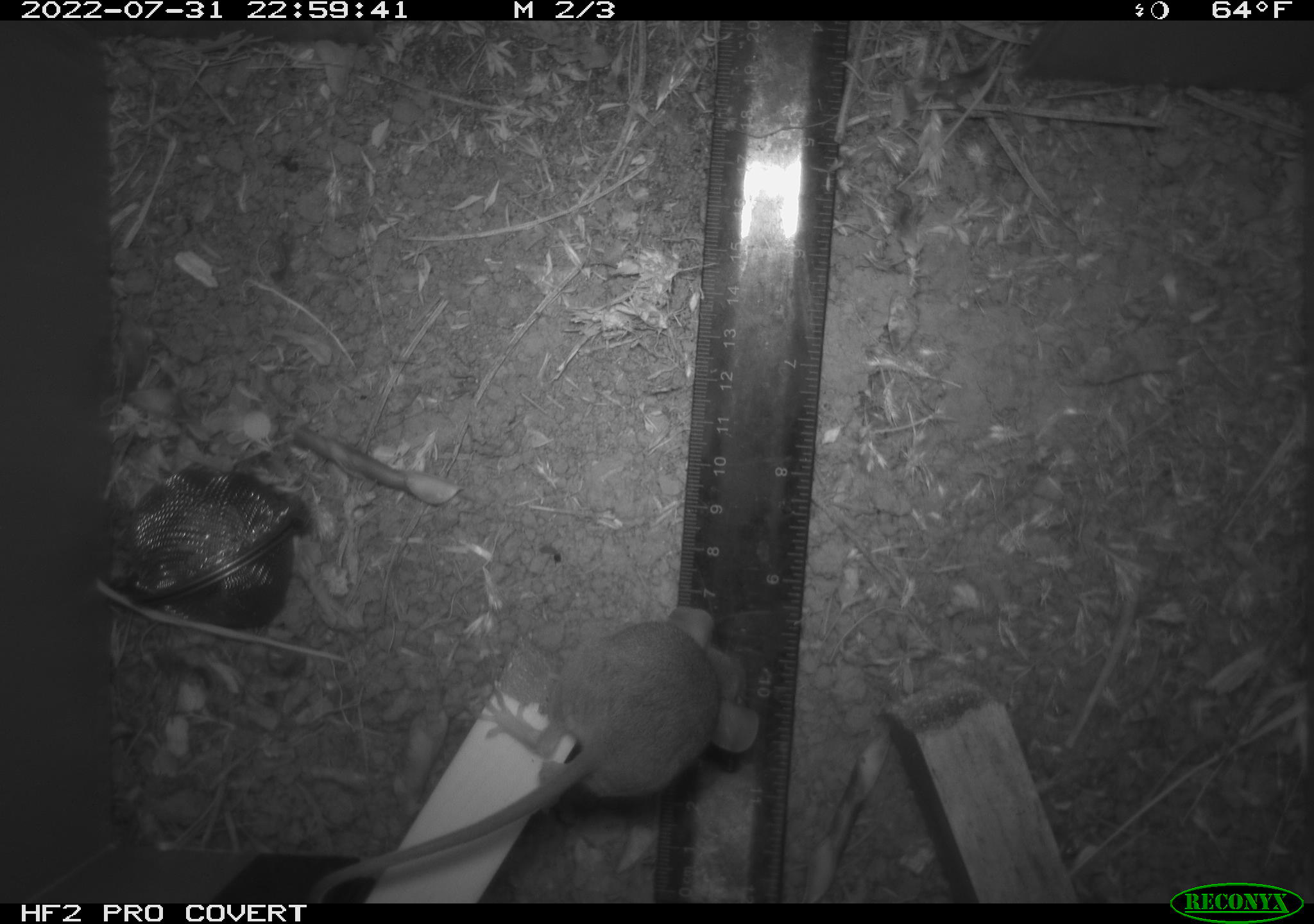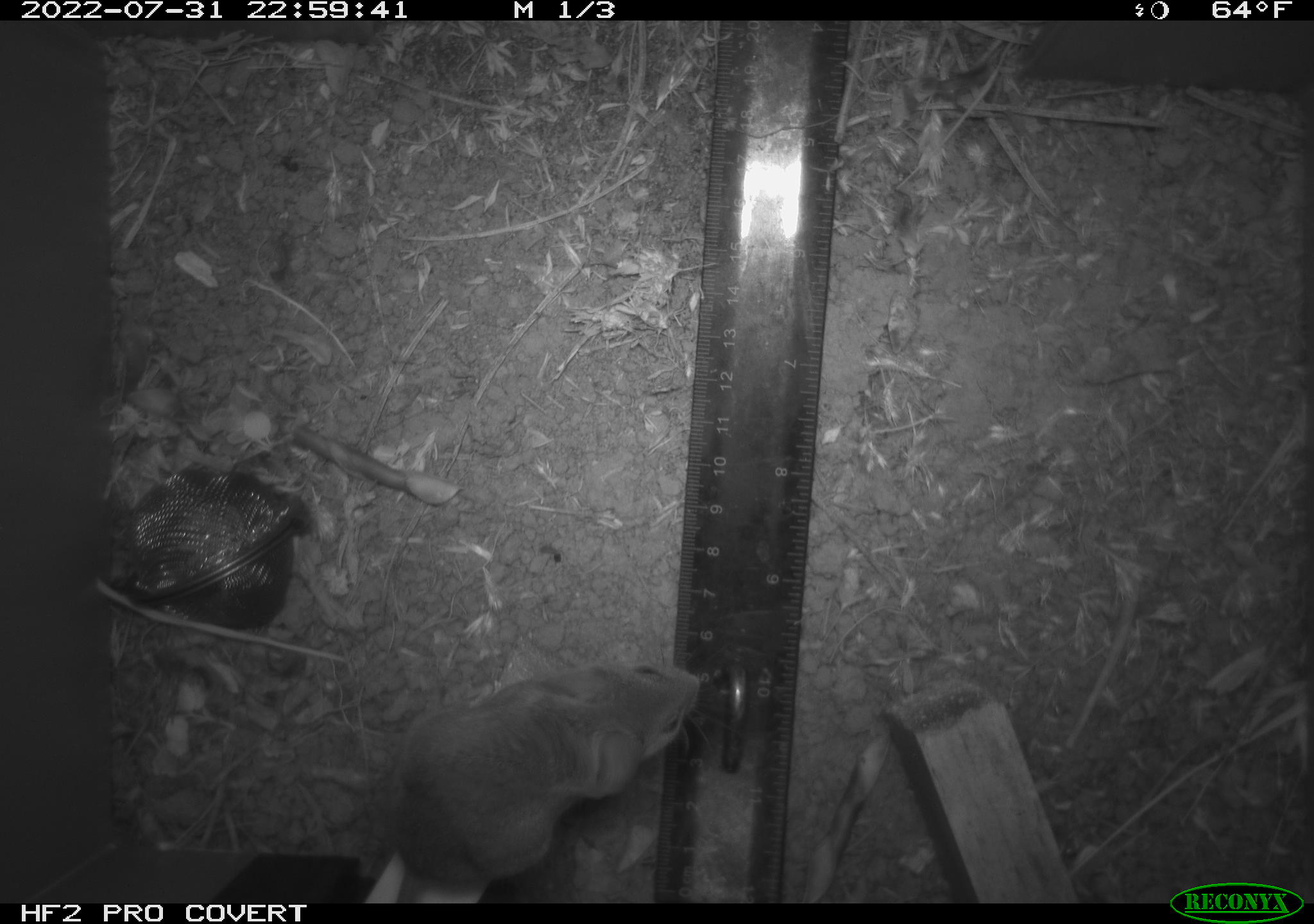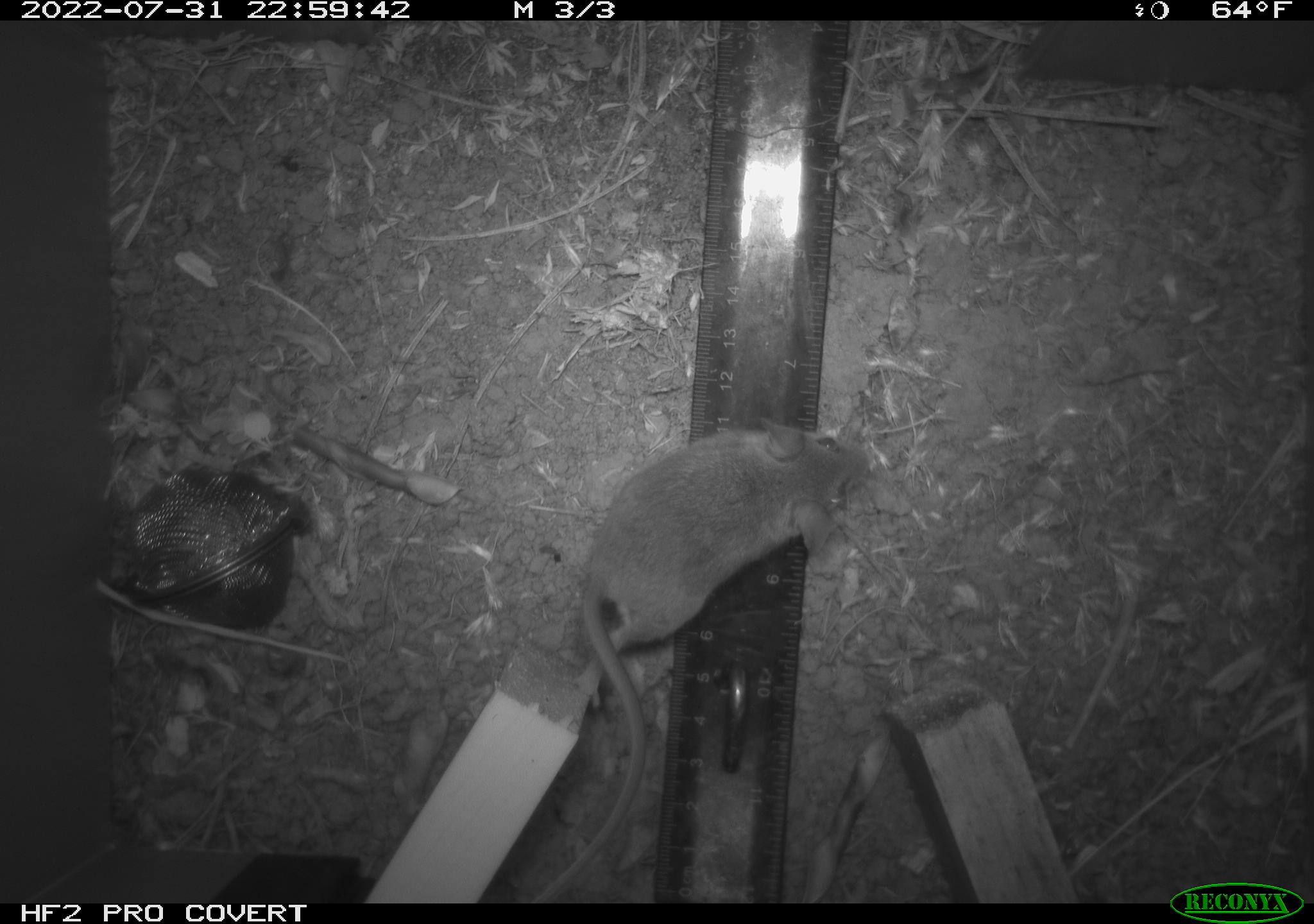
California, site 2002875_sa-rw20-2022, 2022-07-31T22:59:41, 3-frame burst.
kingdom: Animalia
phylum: Chordata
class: Mammalia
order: Rodentia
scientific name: Rodentia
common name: mouse species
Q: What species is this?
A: Mouse species (Rodentia).